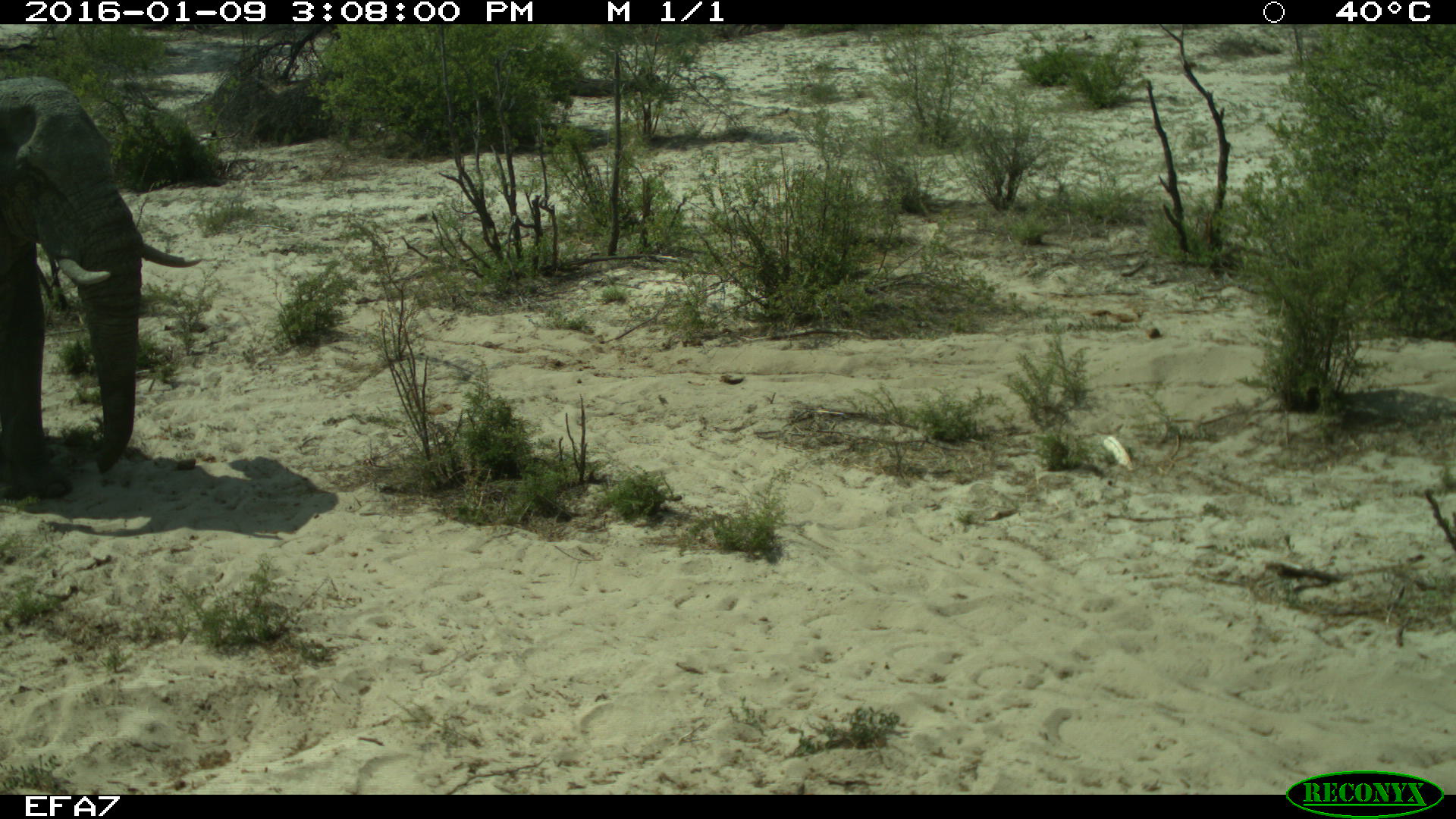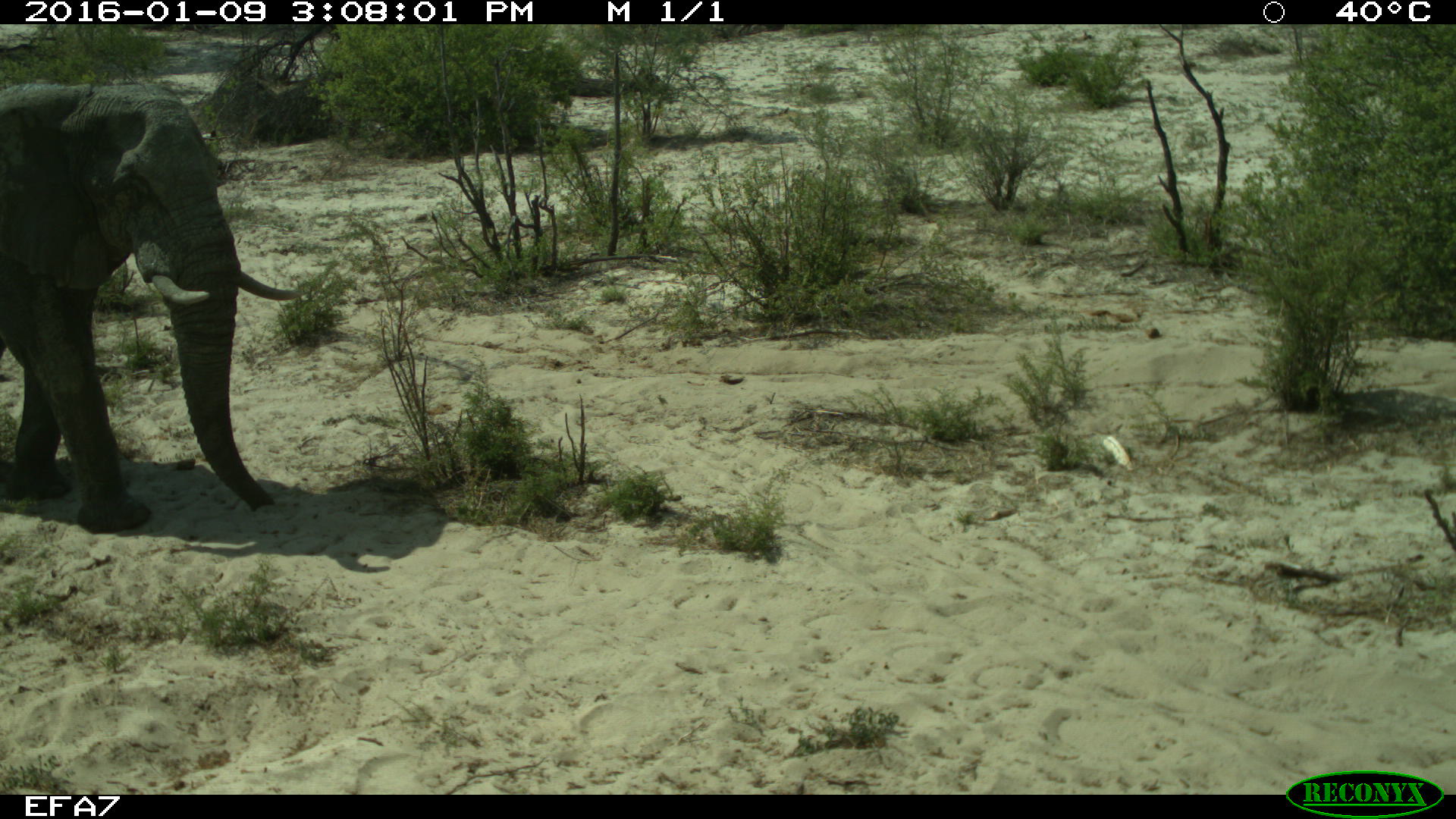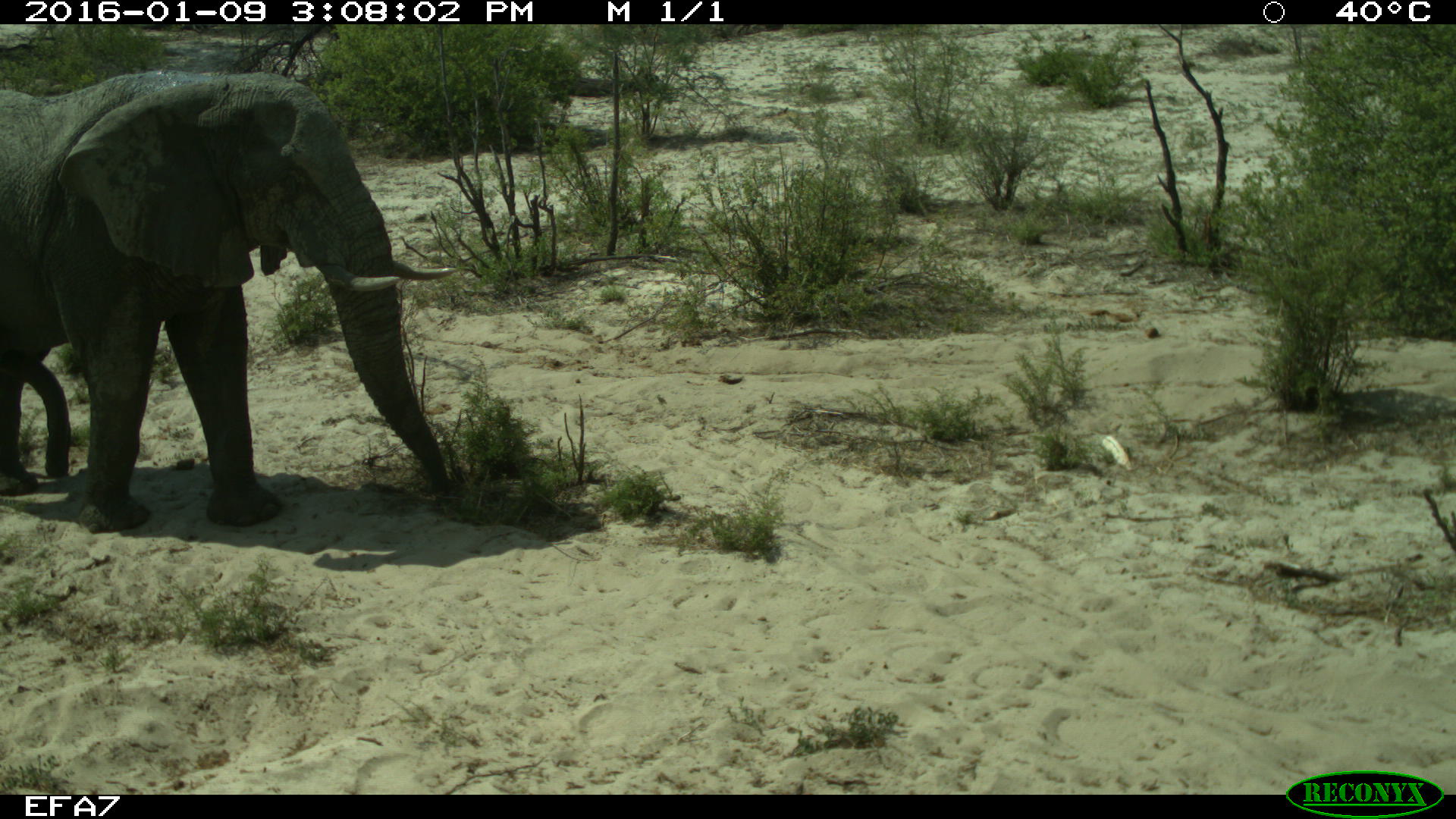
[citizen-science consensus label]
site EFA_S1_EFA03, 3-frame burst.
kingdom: Animalia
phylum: Chordata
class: Mammalia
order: Proboscidea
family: Elephantidae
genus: Loxodonta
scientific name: Loxodonta africana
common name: african bush elephant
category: elephant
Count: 1.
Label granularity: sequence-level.